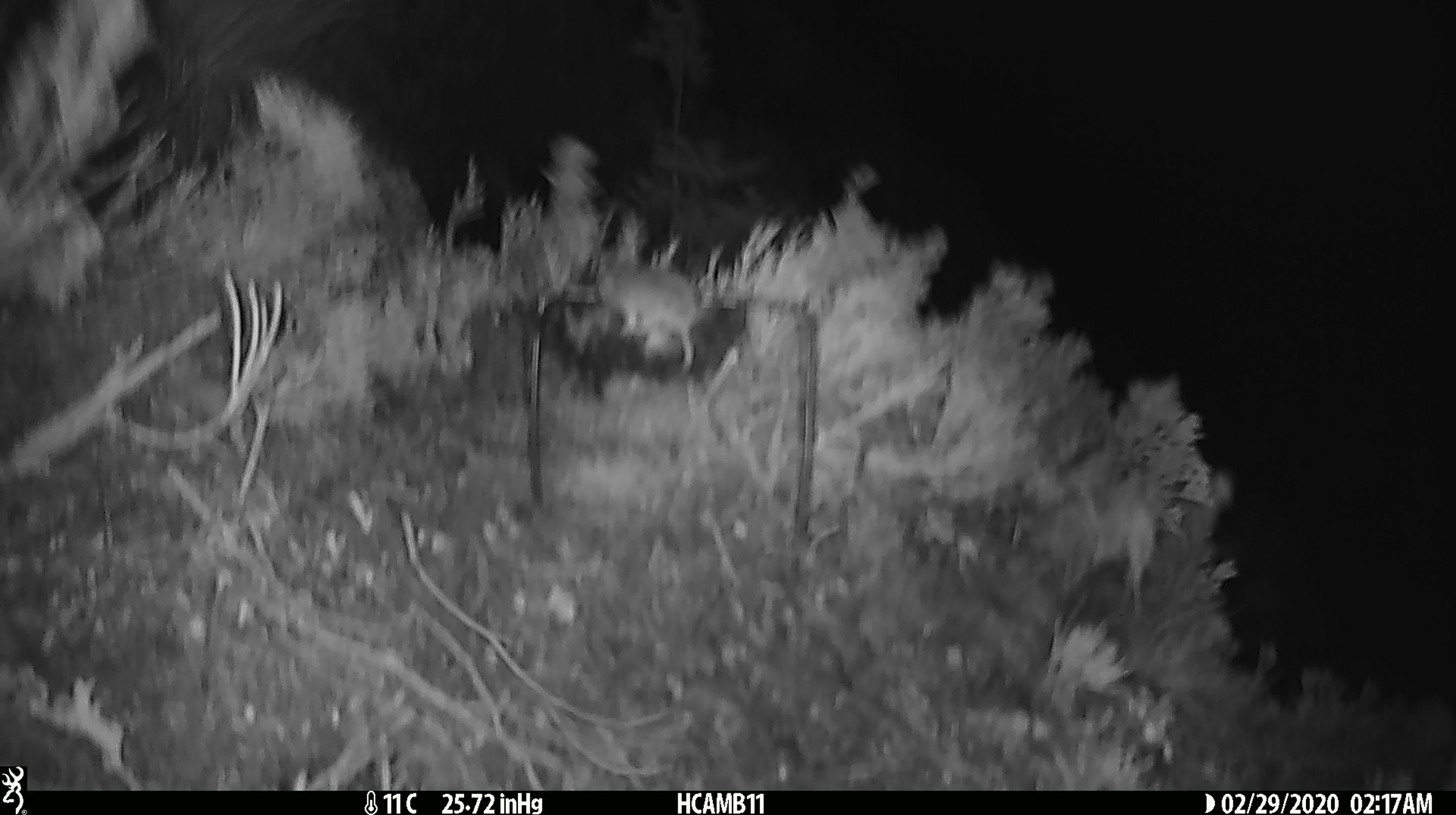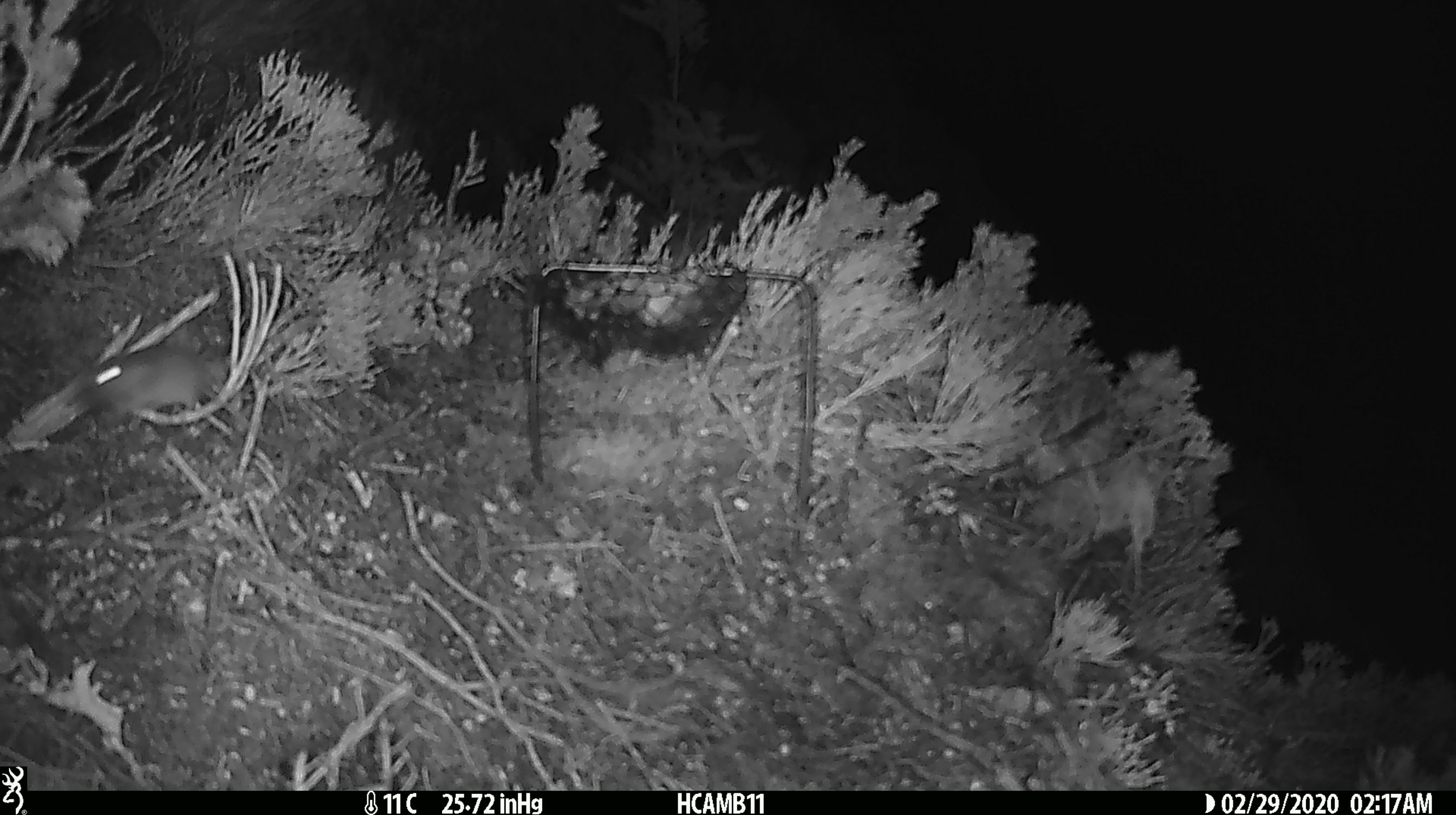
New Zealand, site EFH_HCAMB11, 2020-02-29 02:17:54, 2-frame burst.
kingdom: Animalia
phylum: Chordata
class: Mammalia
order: Rodentia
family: Muridae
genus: Mus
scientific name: Mus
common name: mouse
Mouse (Mus).